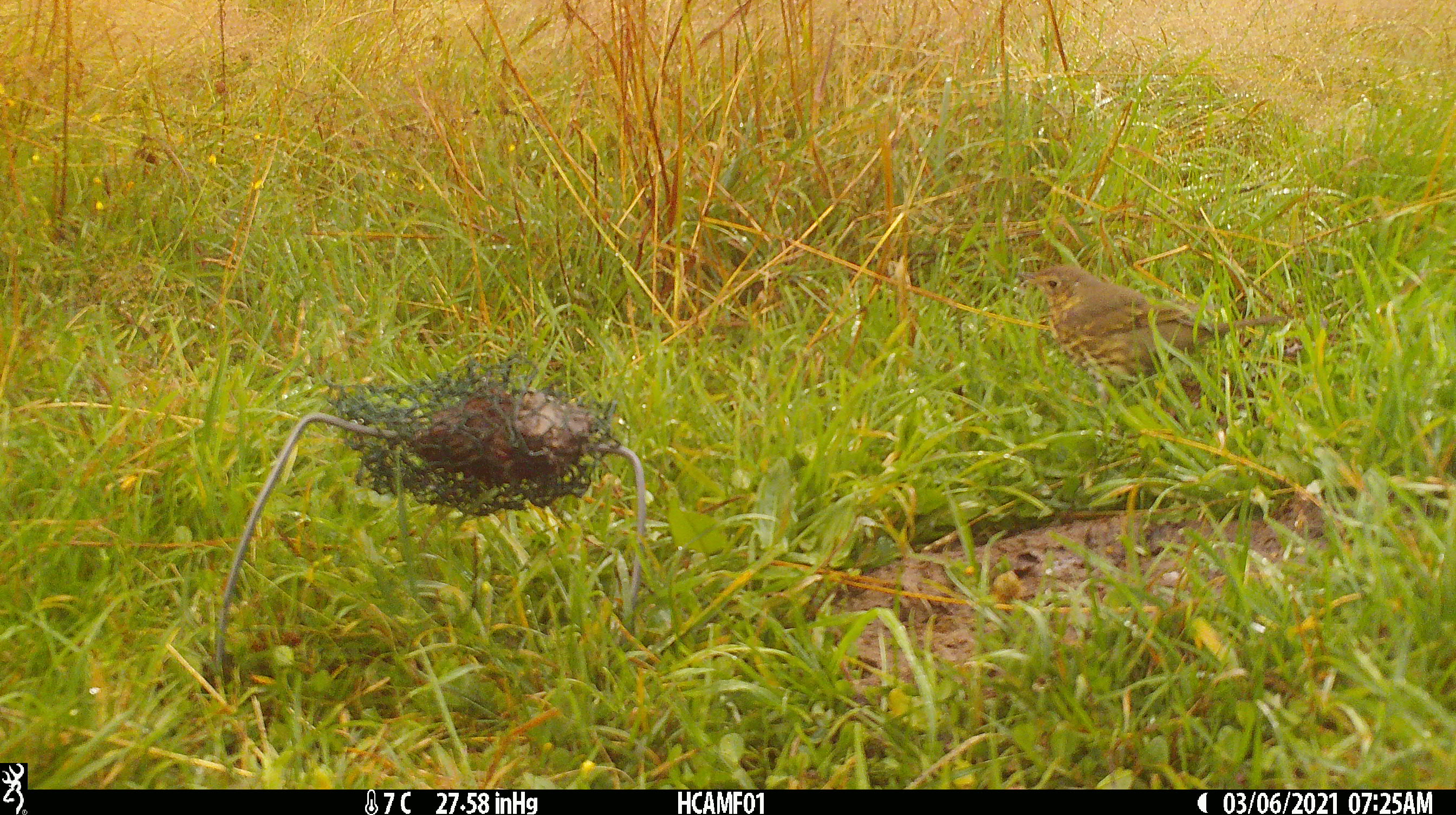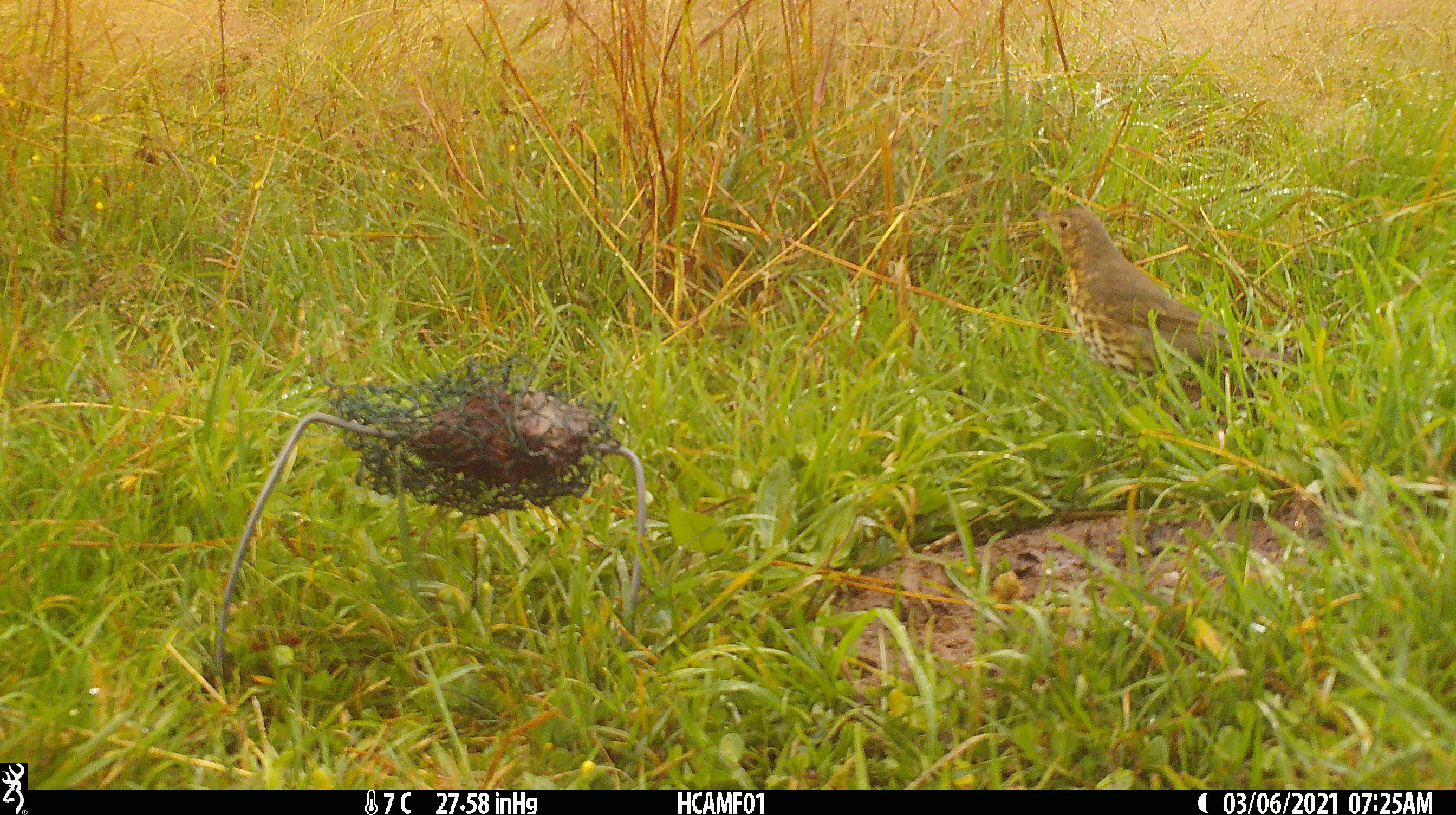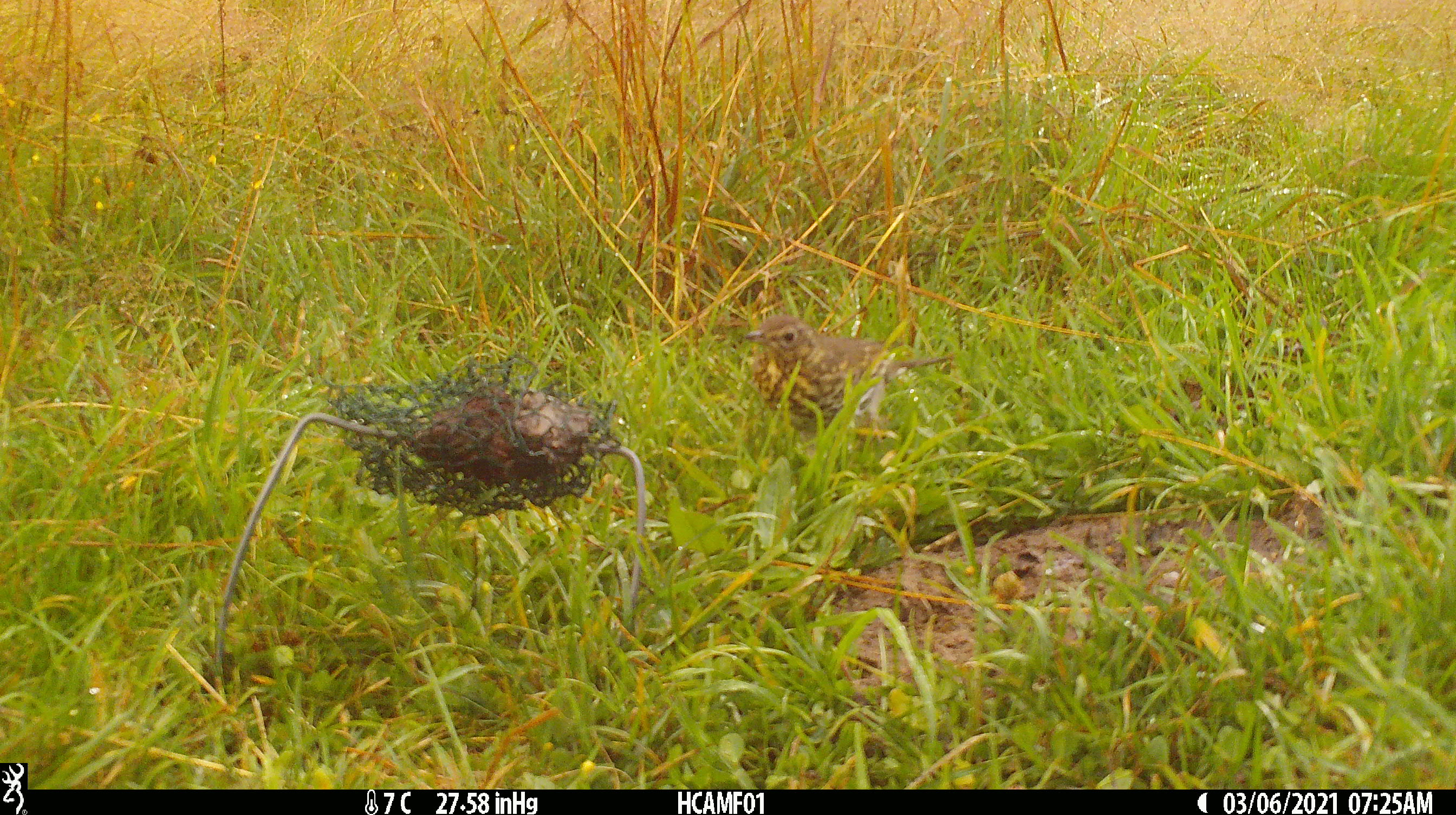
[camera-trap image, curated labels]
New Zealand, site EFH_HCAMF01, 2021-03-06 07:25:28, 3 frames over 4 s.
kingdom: Animalia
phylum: Chordata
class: Aves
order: Passeriformes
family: Turdidae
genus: Turdus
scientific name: Turdus philomelos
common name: song thrush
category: thrush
Thrush (song thrush) (Turdus philomelos).